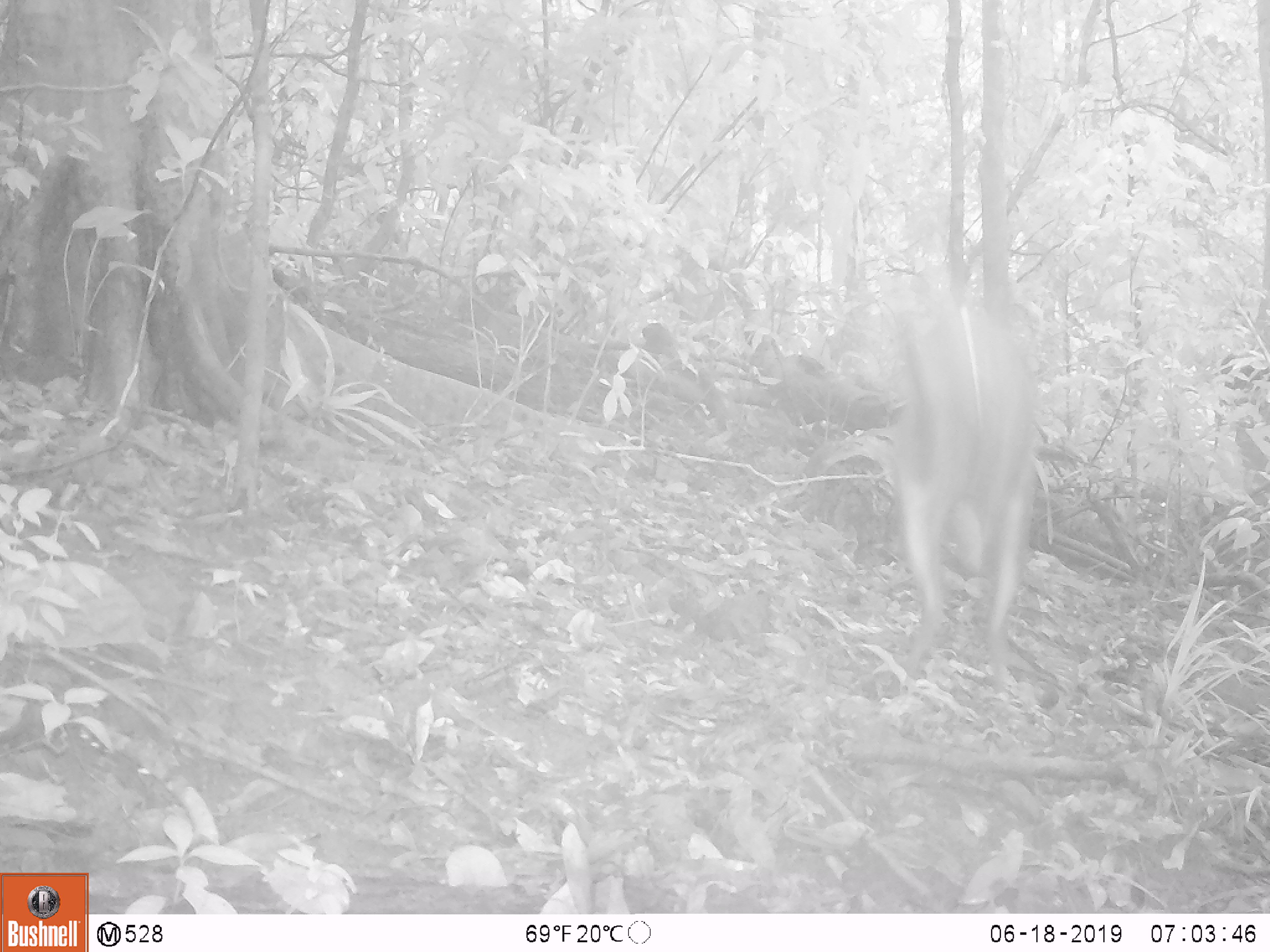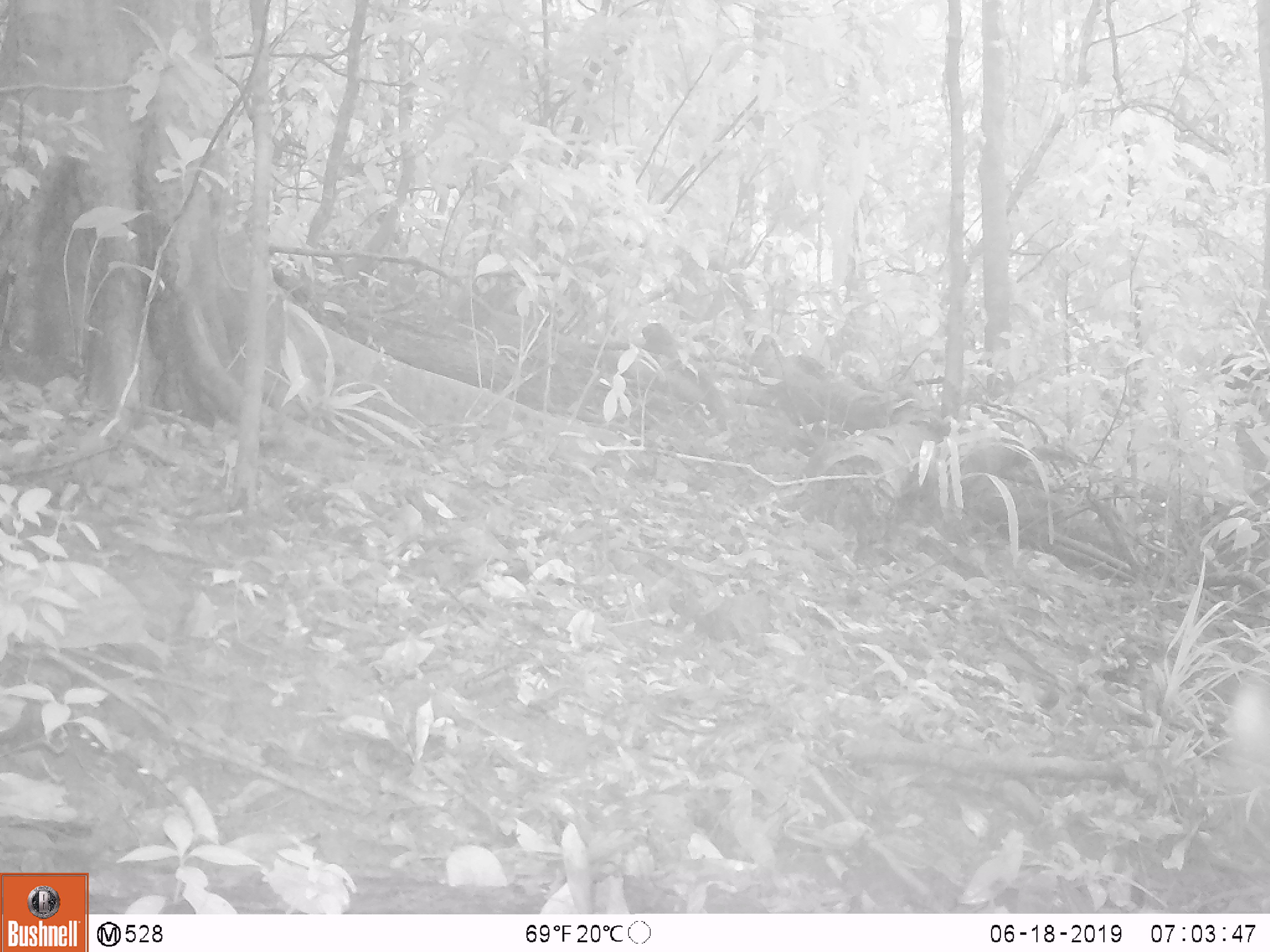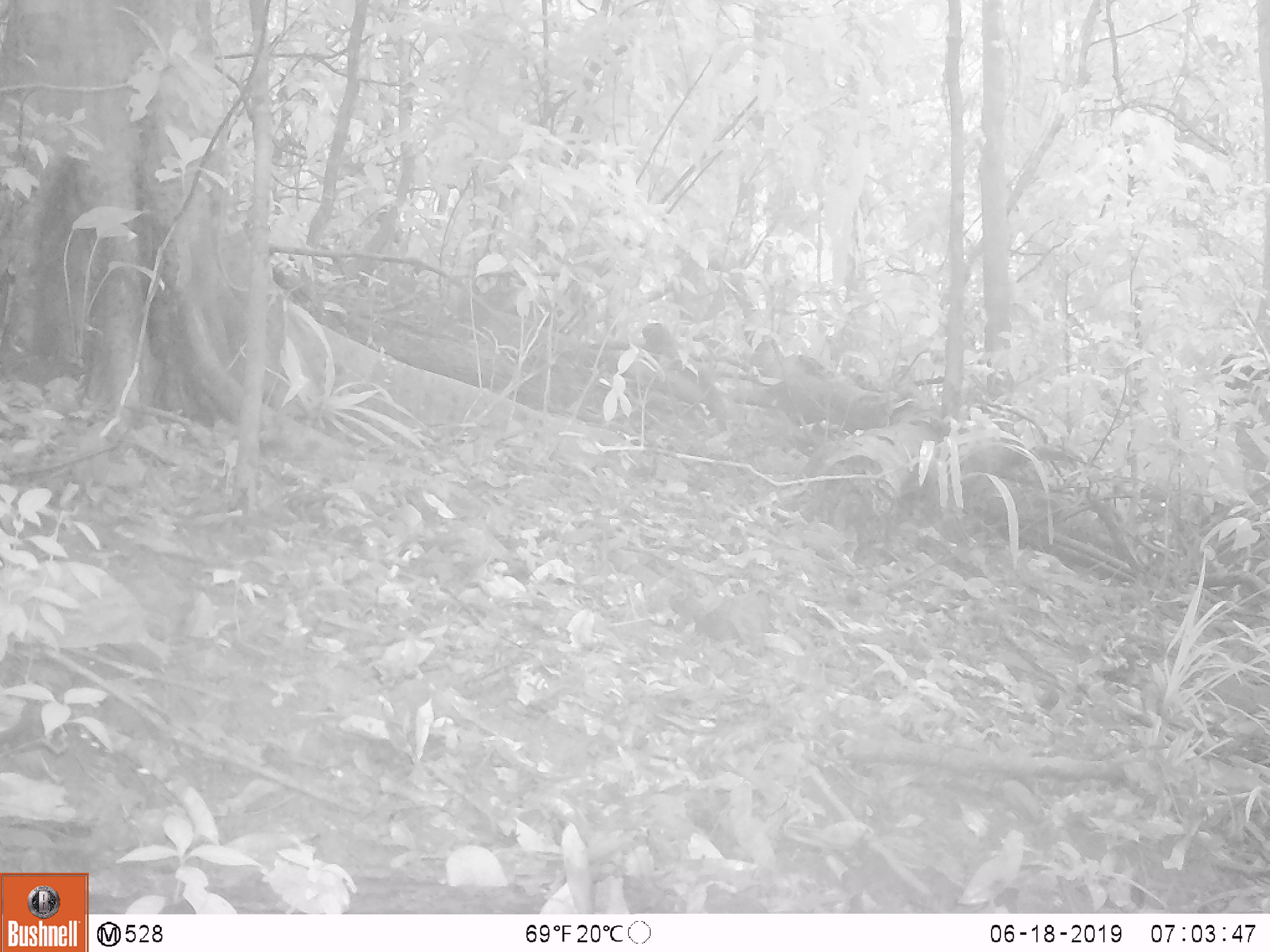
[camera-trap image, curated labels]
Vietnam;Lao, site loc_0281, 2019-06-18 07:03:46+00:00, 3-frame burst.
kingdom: Animalia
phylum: Chordata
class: Mammalia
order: Artiodactyla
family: Cervidae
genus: Muntiacus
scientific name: Muntiacus rooseveltorum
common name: roosevelt's muntjac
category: roosevelts muntjac group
Roosevelts muntjac group (roosevelt's muntjac) (Muntiacus rooseveltorum). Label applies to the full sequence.